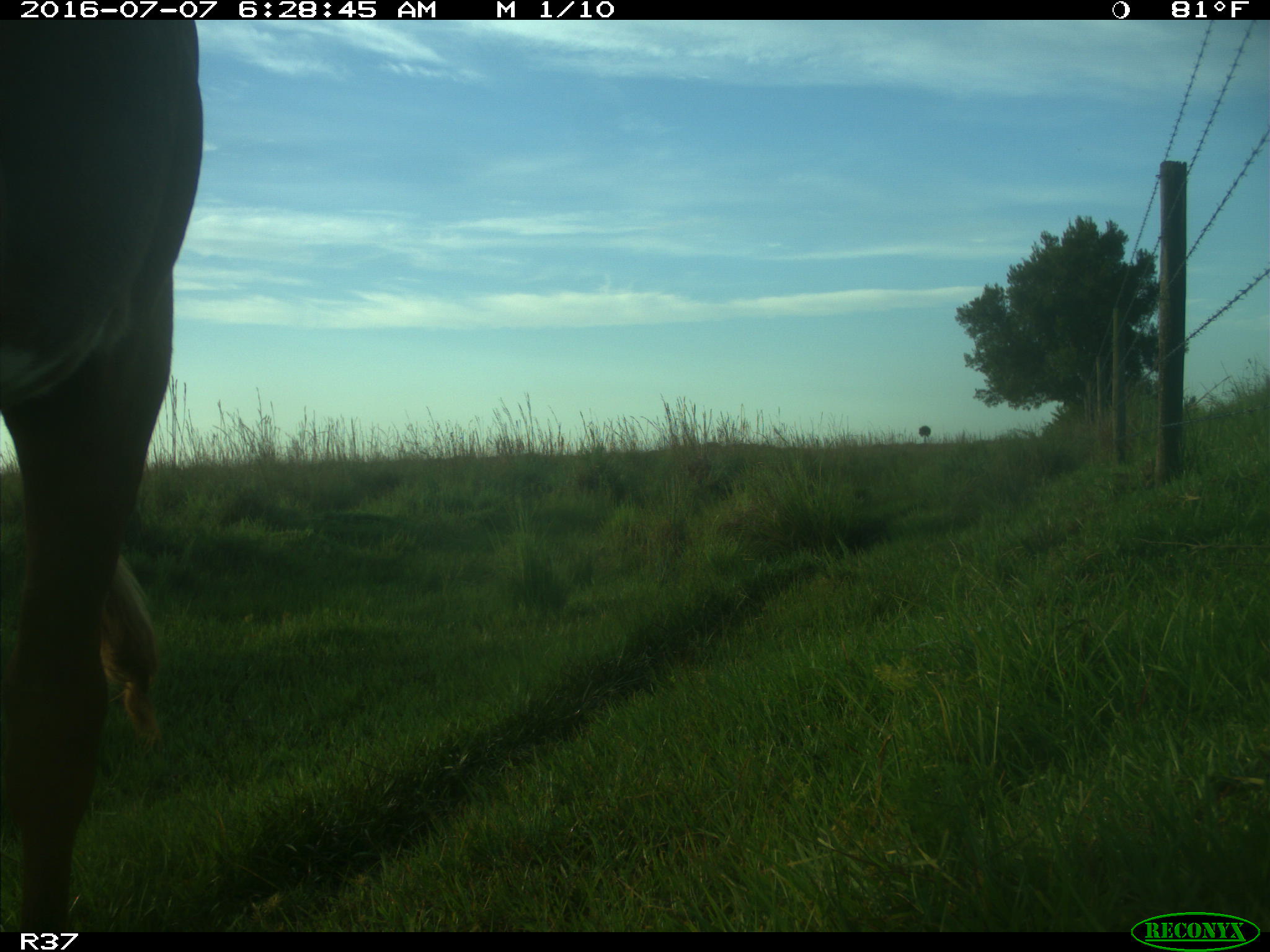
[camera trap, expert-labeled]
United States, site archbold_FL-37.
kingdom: Animalia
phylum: Chordata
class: Mammalia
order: Artiodactyla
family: Bovidae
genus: Bos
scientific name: Bos taurus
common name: domestic cow